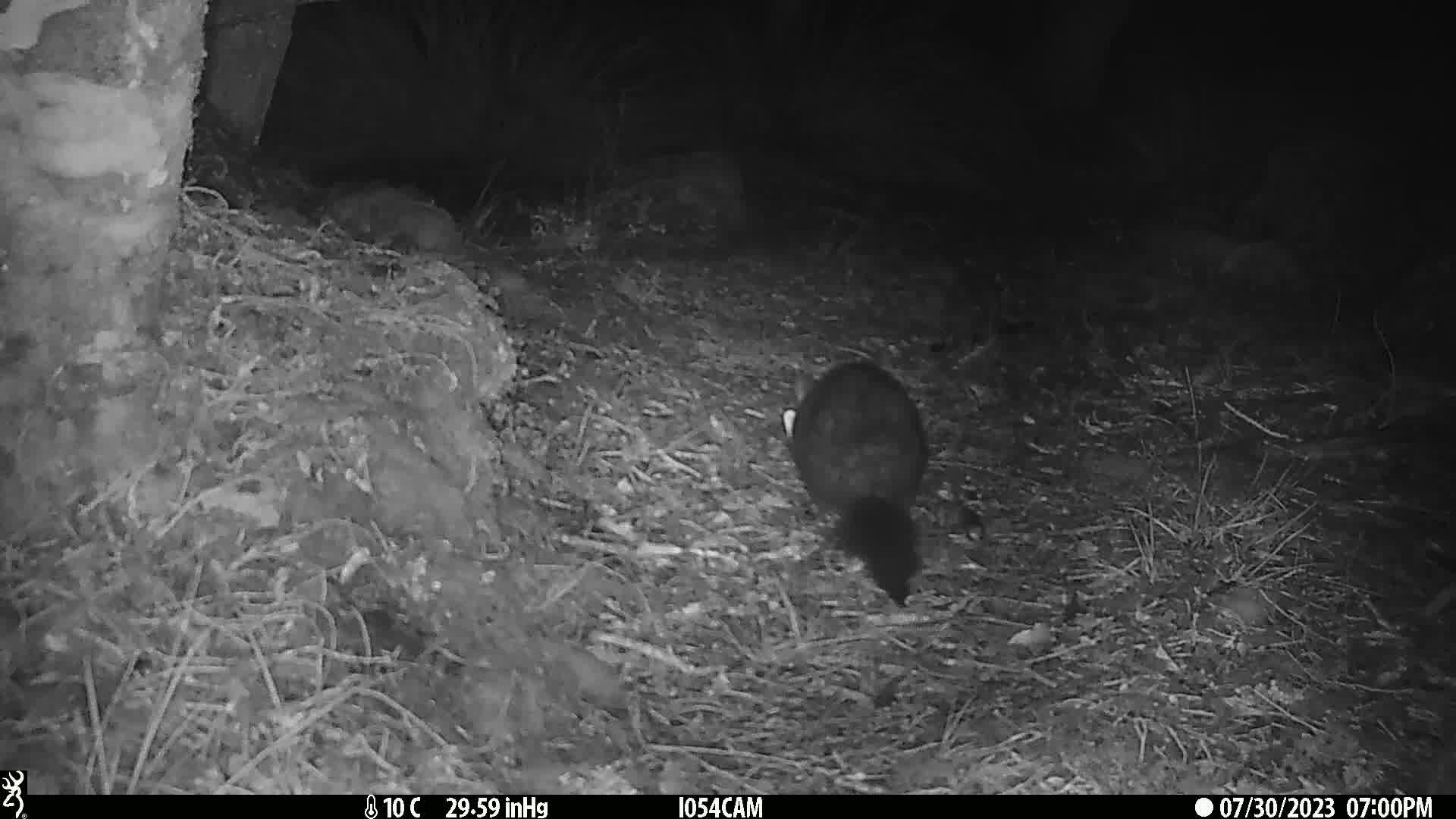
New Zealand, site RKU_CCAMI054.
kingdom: Animalia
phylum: Chordata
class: Mammalia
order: Diprotodontia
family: Phalangeridae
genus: Trichosurus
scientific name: Trichosurus vulpecula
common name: common brushtail possum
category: possum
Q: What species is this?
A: Possum (common brushtail possum) (Trichosurus vulpecula).